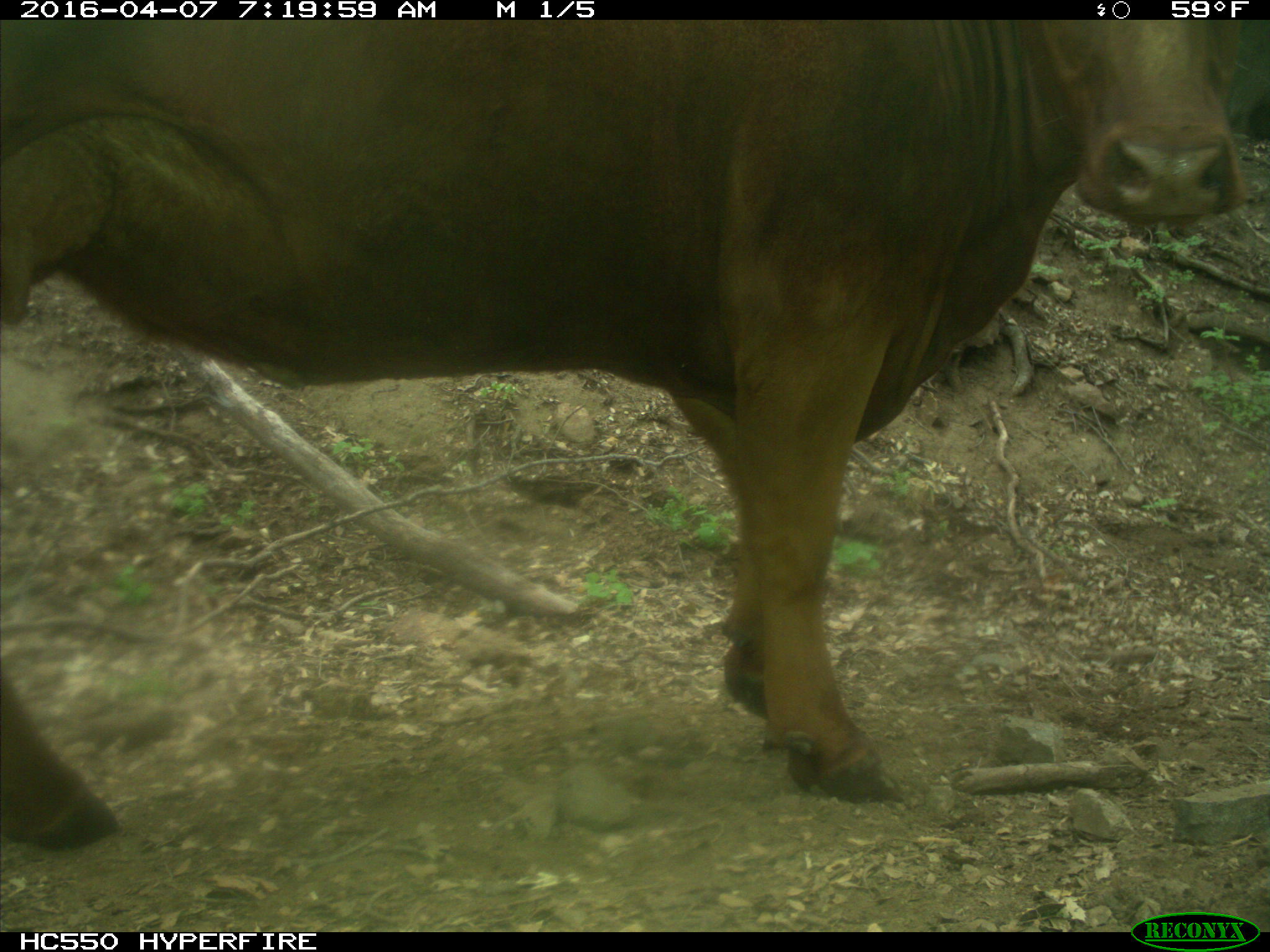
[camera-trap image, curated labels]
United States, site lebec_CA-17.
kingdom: Animalia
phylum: Chordata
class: Mammalia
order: Artiodactyla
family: Bovidae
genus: Bos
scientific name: Bos taurus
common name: domestic cow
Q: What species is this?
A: Bos taurus (domestic cow).